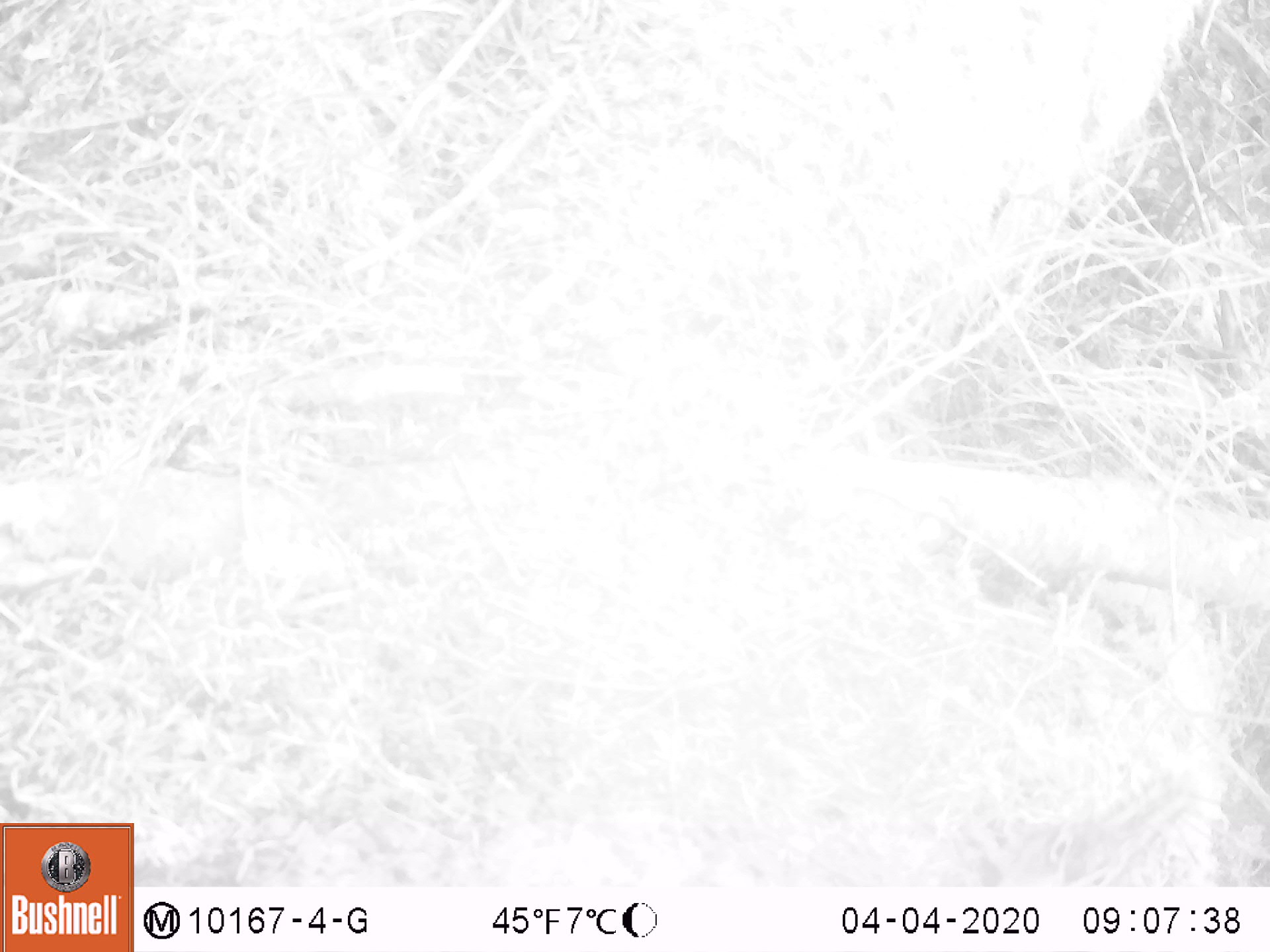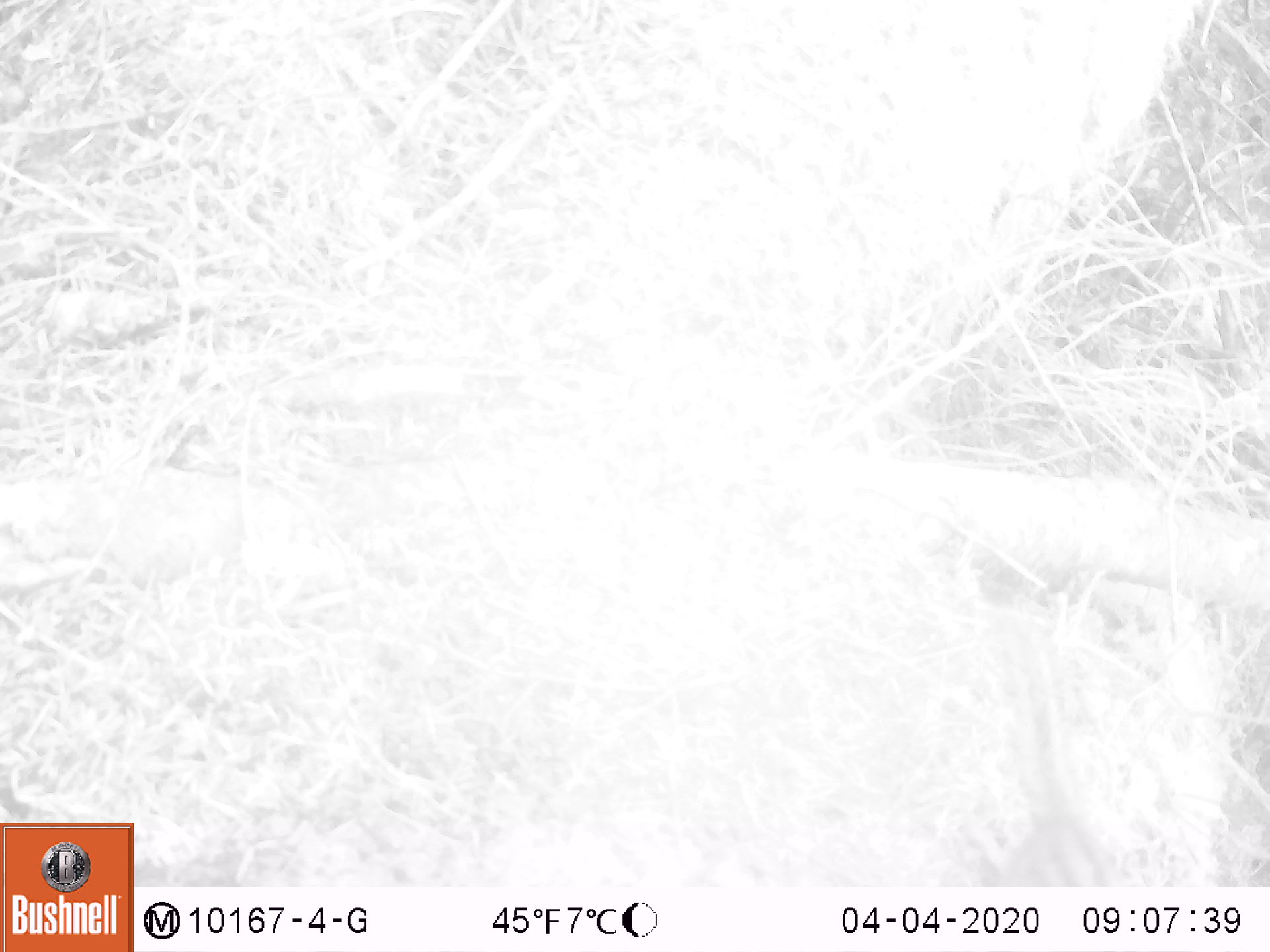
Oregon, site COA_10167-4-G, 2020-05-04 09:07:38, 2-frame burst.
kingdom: Animalia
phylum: Chordata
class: Mammalia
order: Rodentia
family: Sciuridae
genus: Neotamias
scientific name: Neotamias townsendii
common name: townsend's chipmunk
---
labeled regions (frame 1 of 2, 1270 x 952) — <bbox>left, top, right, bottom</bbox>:
townsend's chipmunk: <bbox>996, 774, 1198, 881</bbox>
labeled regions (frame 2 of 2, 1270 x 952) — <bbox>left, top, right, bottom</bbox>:
townsend's chipmunk: <bbox>990, 629, 1136, 884</bbox>